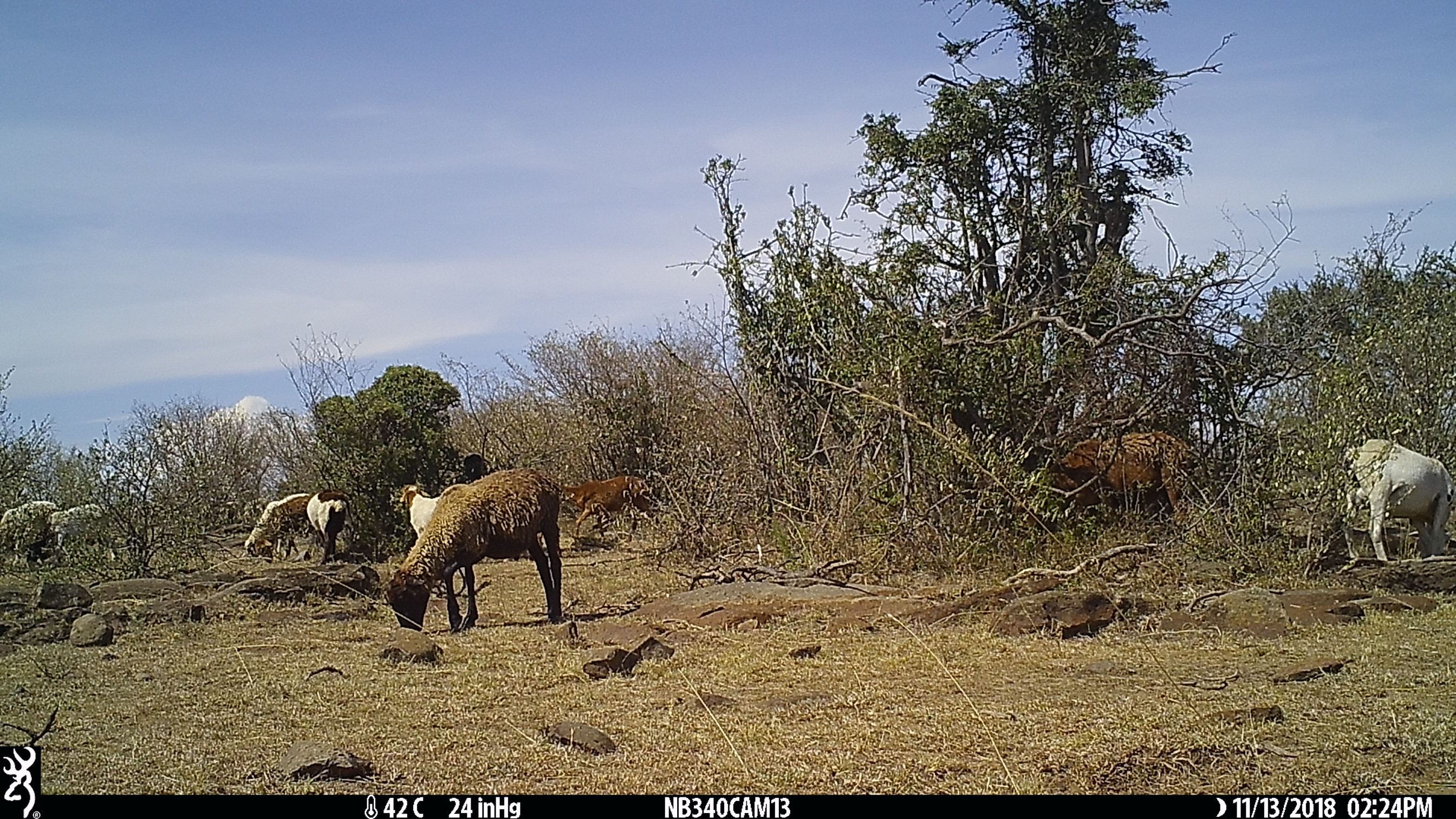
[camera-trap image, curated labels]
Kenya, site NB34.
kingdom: Animalia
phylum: Chordata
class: Mammalia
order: Artiodactyla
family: Bovidae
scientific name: Bovidae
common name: sheep or goat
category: shoat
Shoat (sheep or goat) (Bovidae).